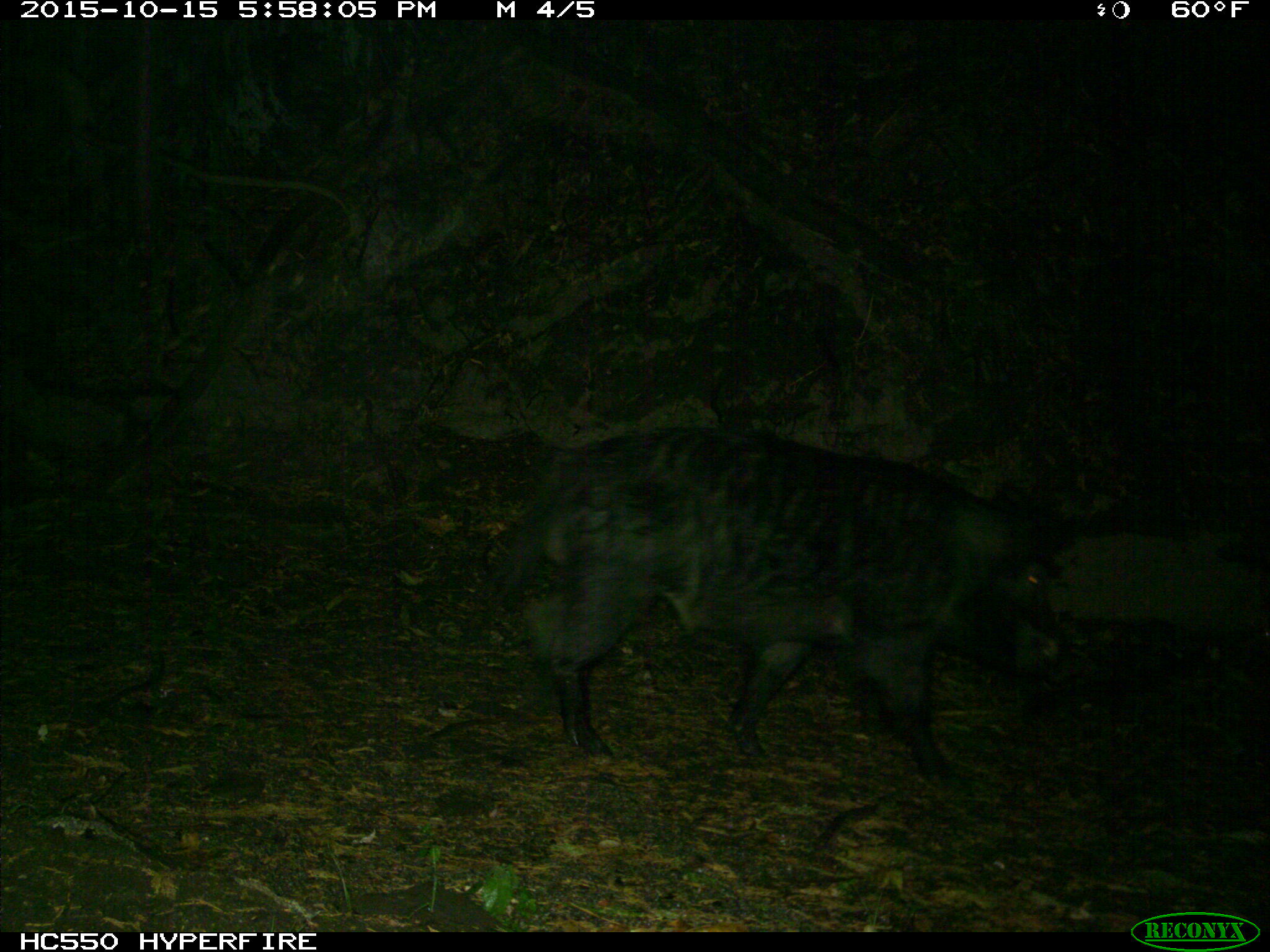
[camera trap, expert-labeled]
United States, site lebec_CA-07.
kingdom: Animalia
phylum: Chordata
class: Mammalia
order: Artiodactyla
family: Suidae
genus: Sus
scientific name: Sus scrofa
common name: wild boar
Sus scrofa (wild boar).